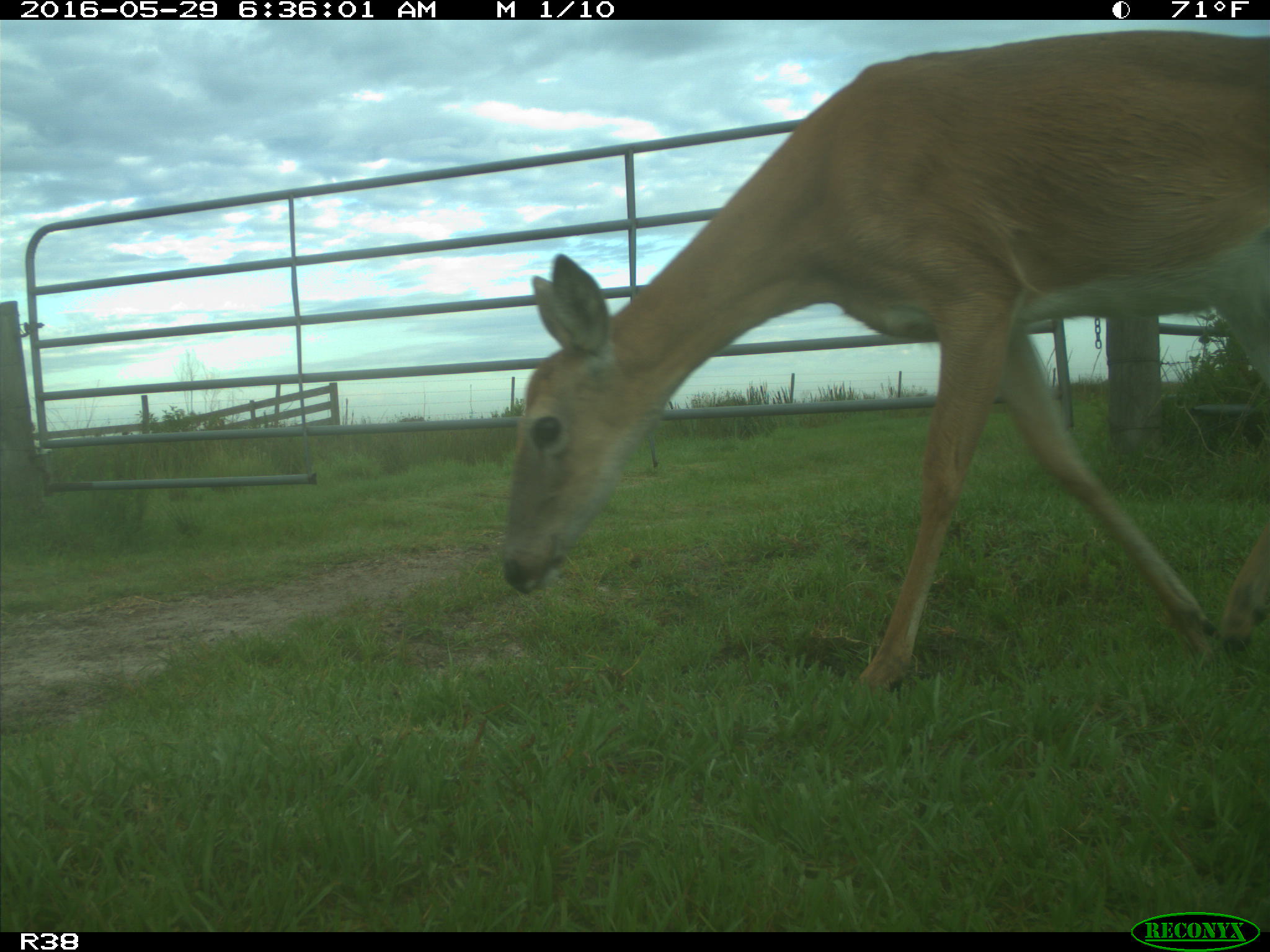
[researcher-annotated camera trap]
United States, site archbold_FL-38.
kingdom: Animalia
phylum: Chordata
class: Mammalia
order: Artiodactyla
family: Cervidae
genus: Odocoileus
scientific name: Odocoileus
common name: deer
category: unidentified deer